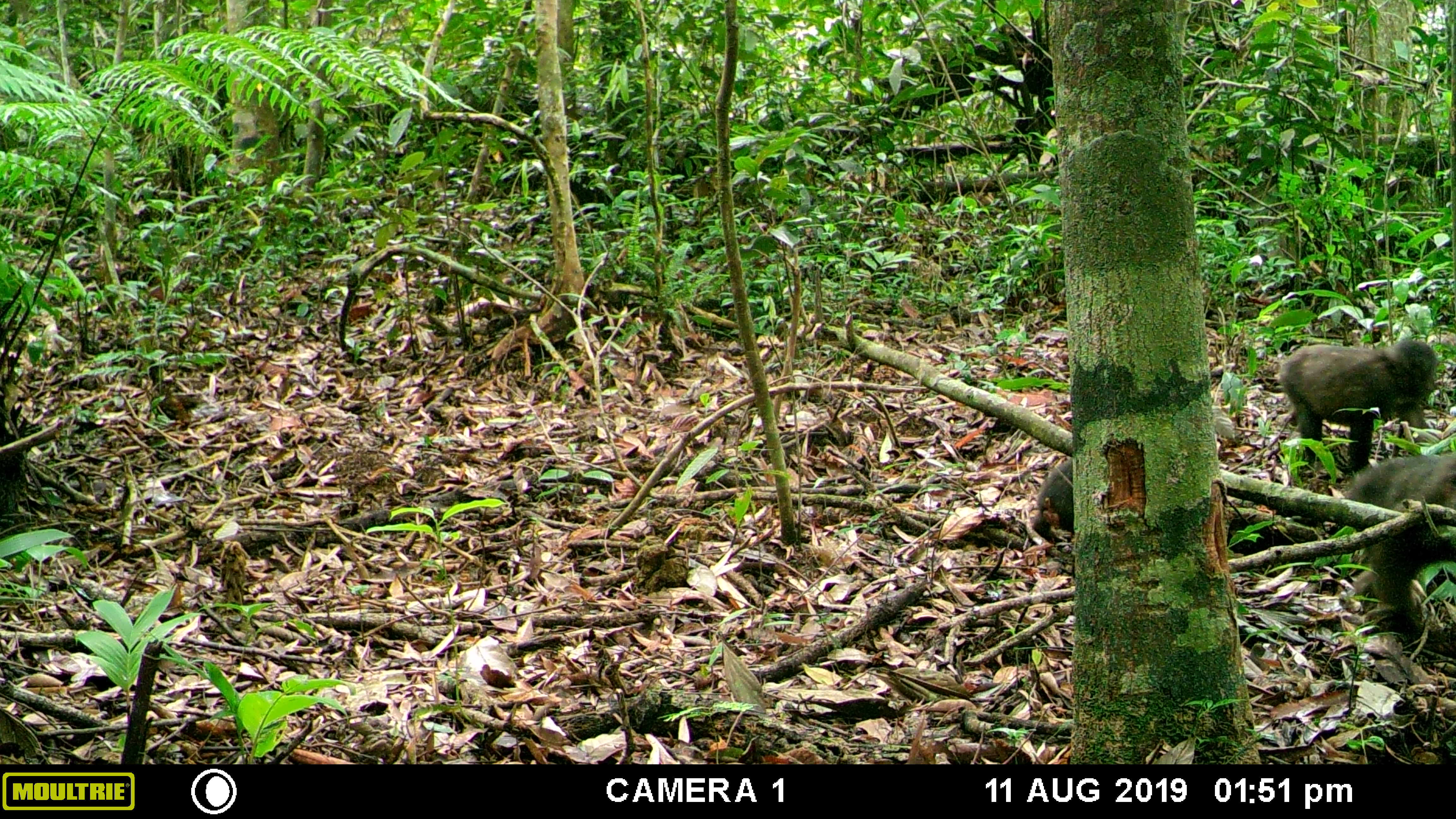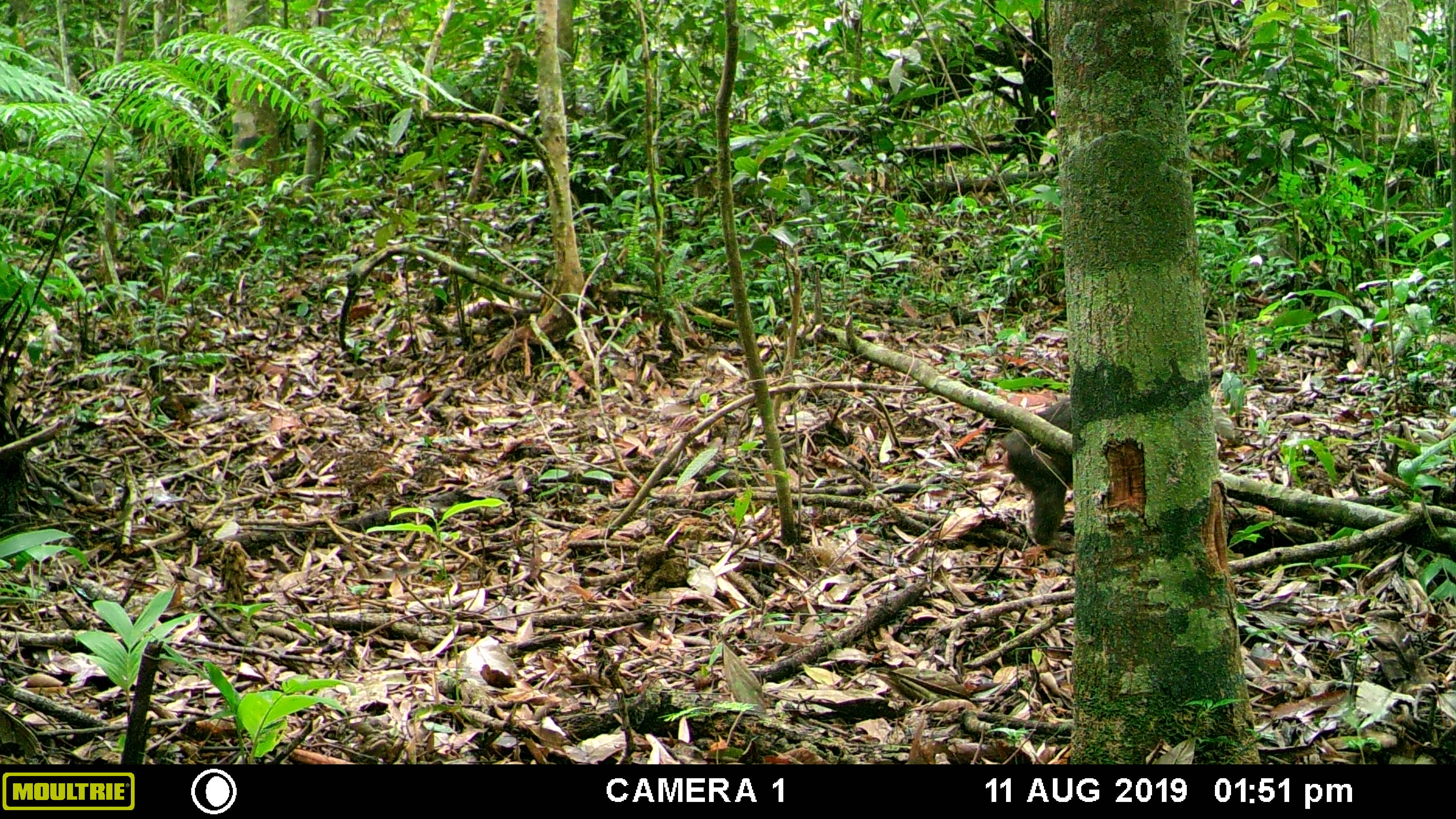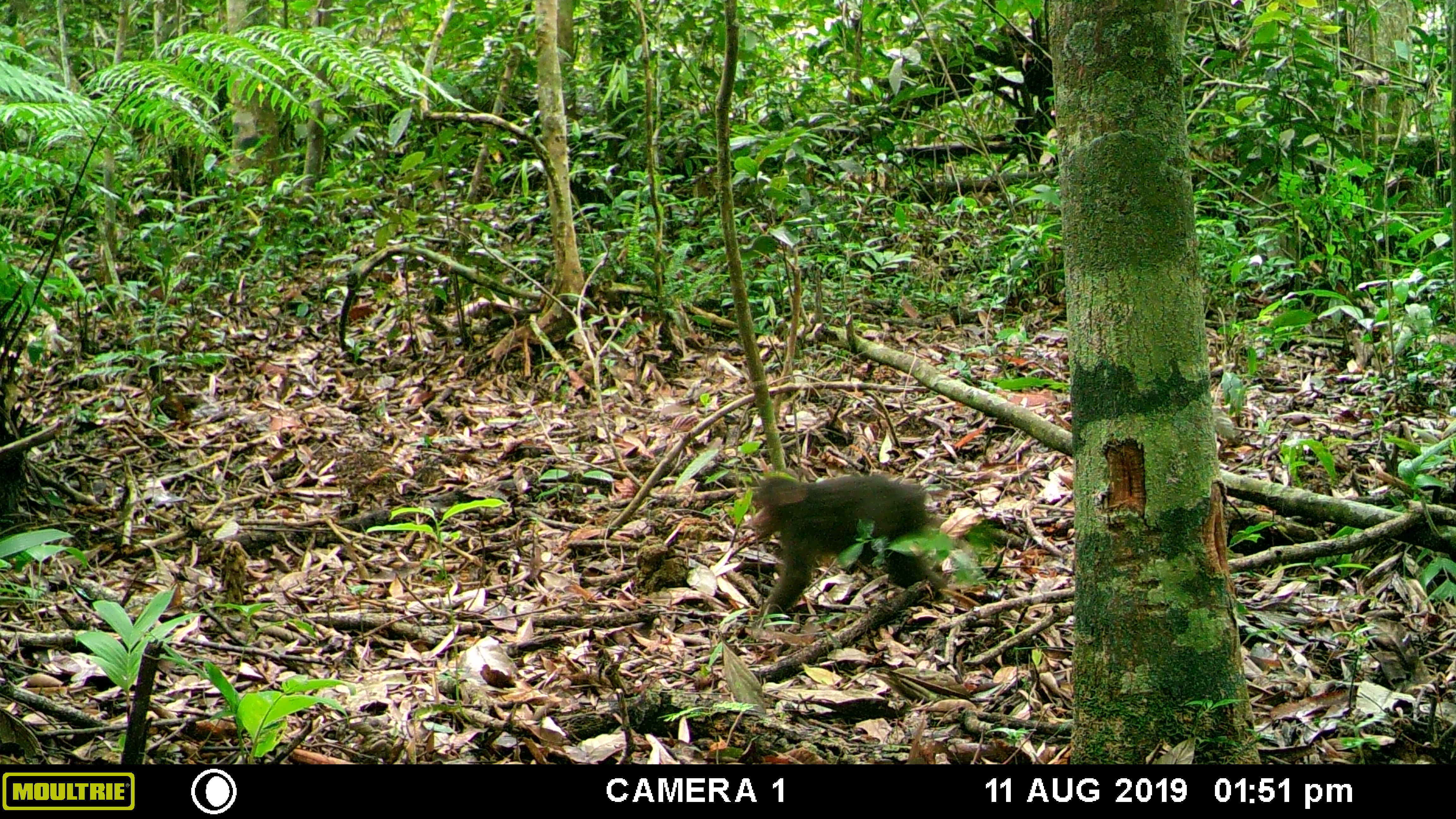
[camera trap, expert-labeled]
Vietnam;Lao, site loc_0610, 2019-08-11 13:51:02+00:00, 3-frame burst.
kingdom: Animalia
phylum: Chordata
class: Mammalia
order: Primates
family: Cercopithecidae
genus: Macaca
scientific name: Macaca arctoides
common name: stump-tailed macaque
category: stump tailed macaque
Stump tailed macaque (stump-tailed macaque) (Macaca arctoides). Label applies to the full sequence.